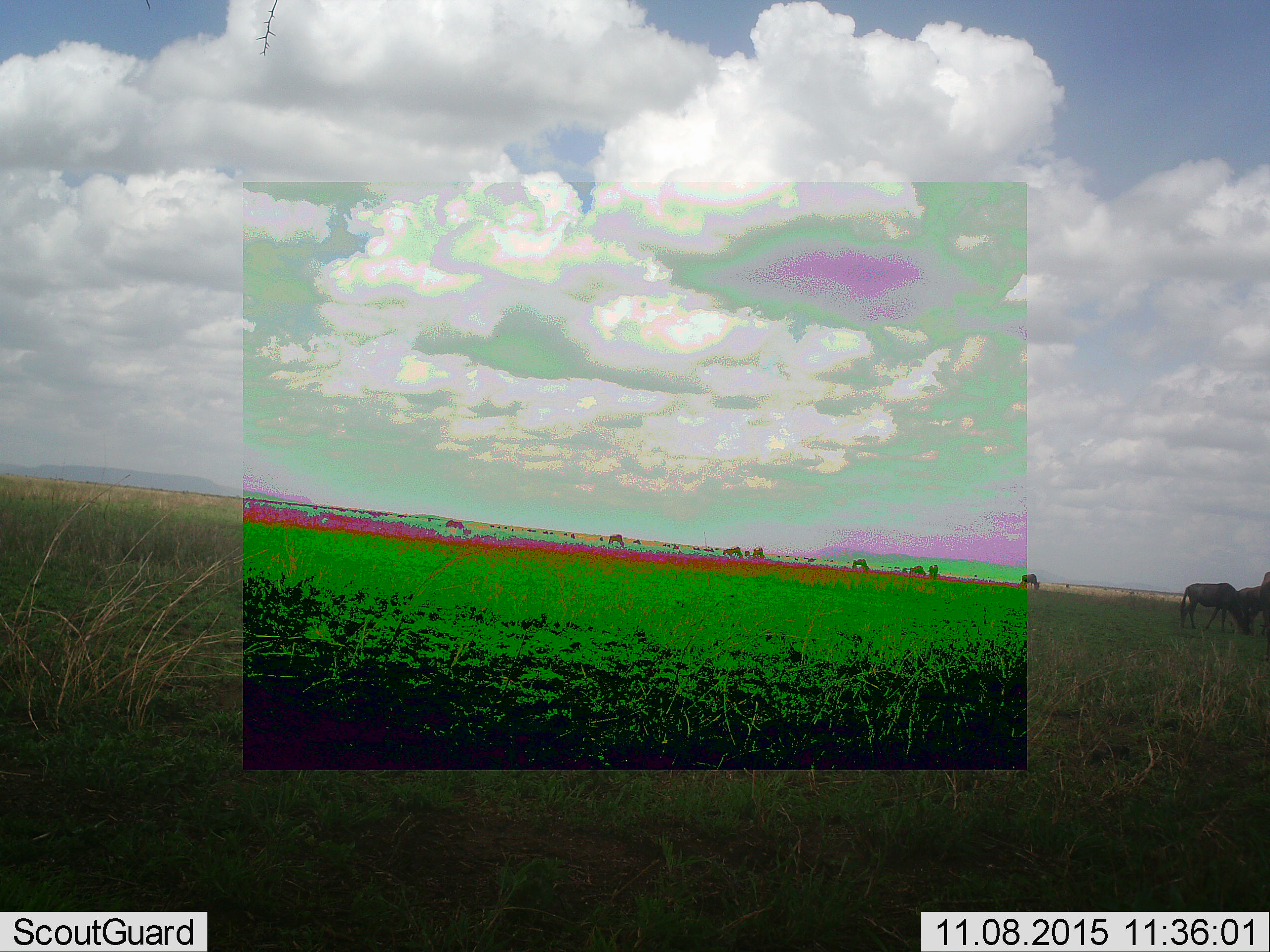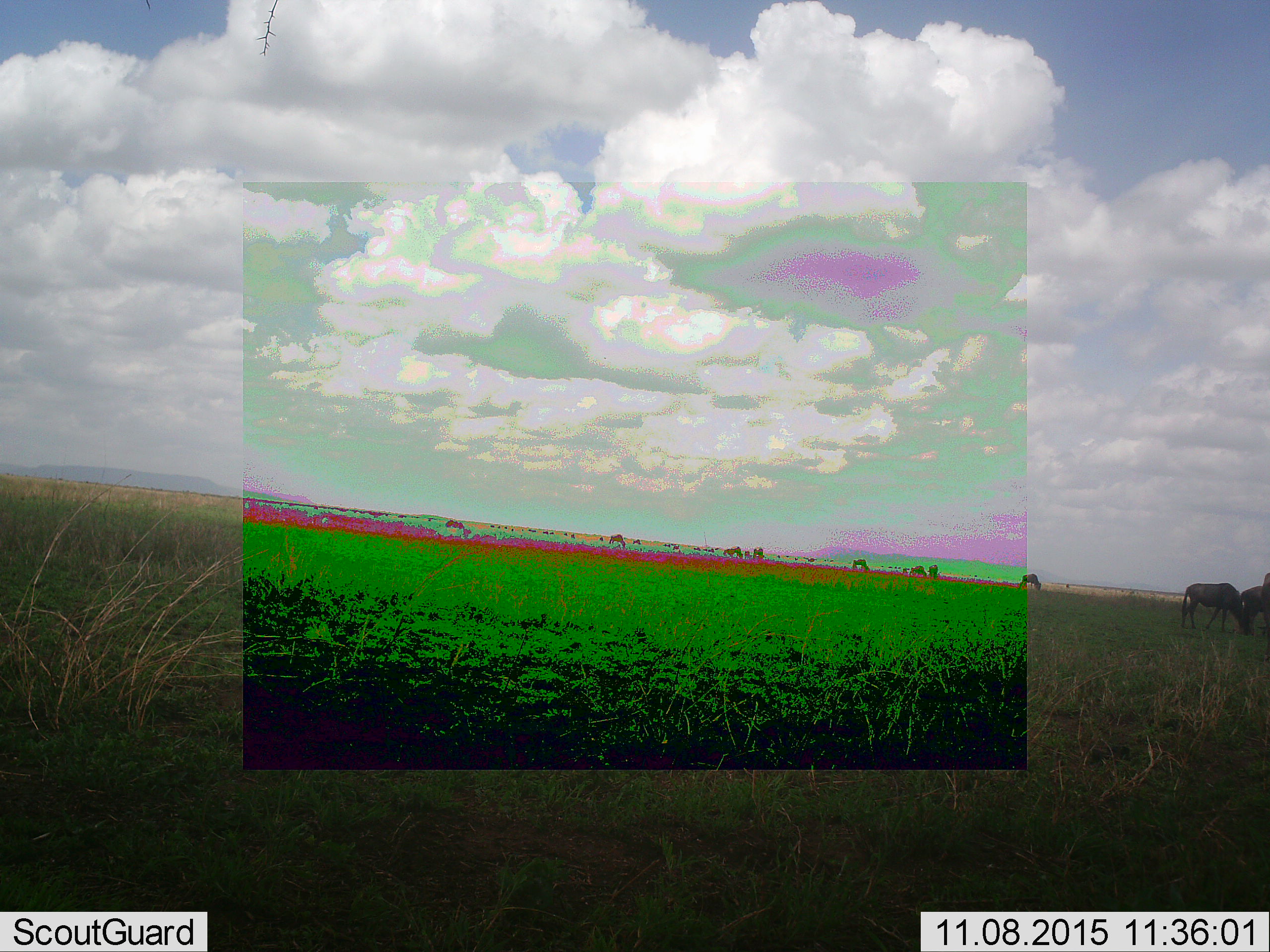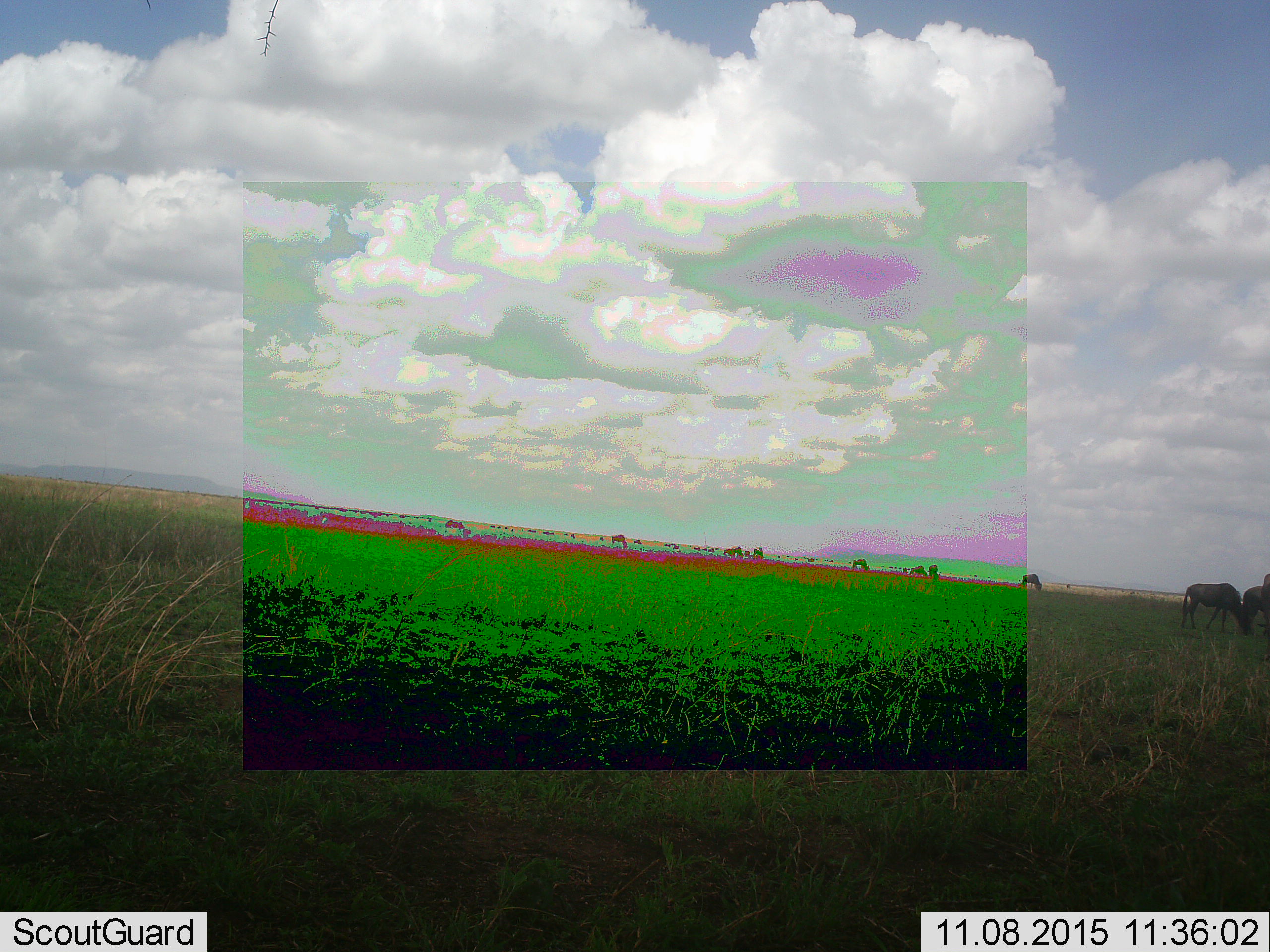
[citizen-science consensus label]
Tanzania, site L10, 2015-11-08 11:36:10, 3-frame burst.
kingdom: Animalia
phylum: Chordata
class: Mammalia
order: Artiodactyla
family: Bovidae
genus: Connochaetes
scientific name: Connochaetes taurinus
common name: blue wildebeest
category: wildebeest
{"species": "wildebeest (blue wildebeest) (Connochaetes taurinus)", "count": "11-50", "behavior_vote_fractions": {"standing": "75%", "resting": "12%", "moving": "50%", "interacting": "0%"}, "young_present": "0%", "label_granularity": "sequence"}